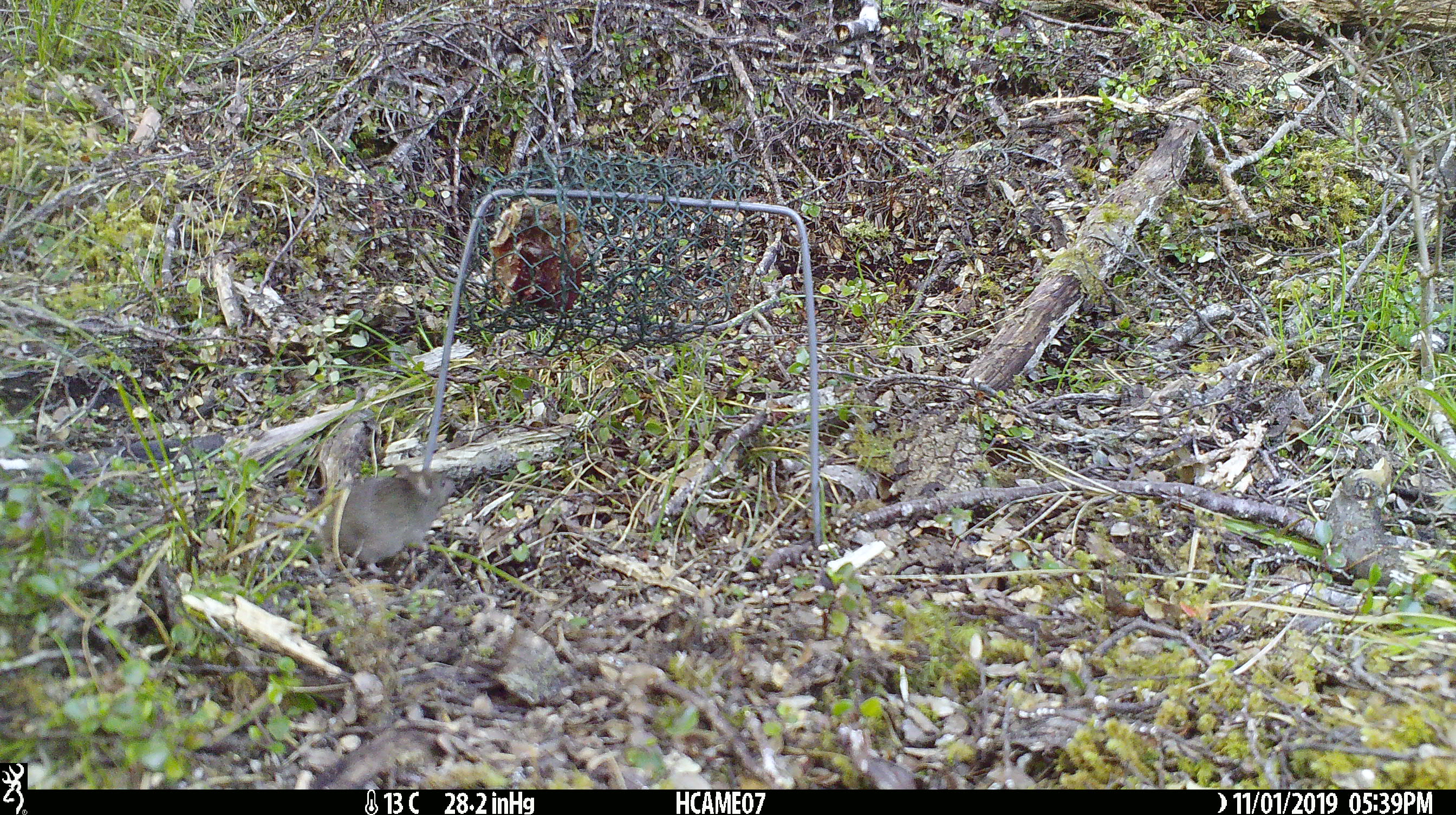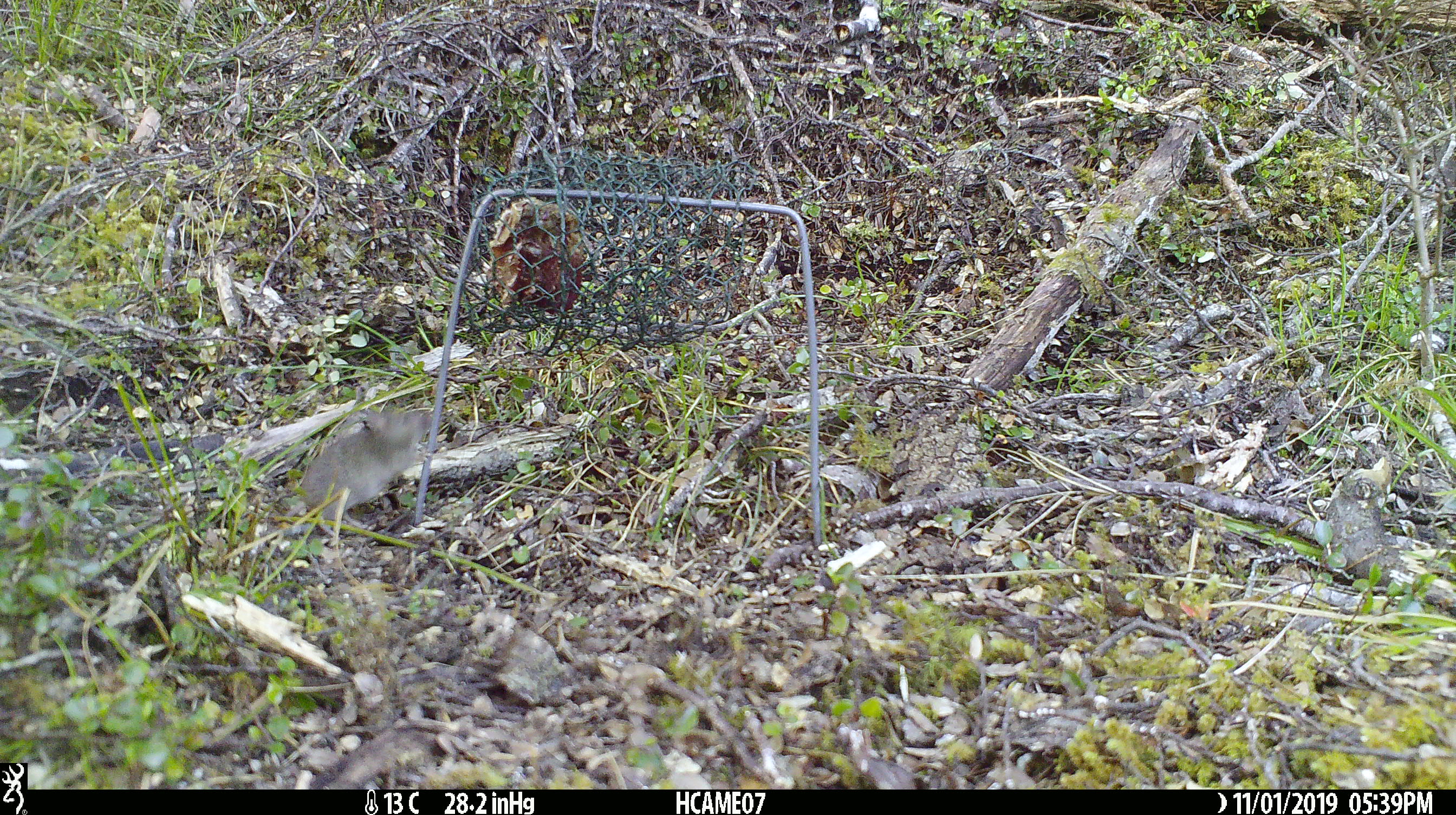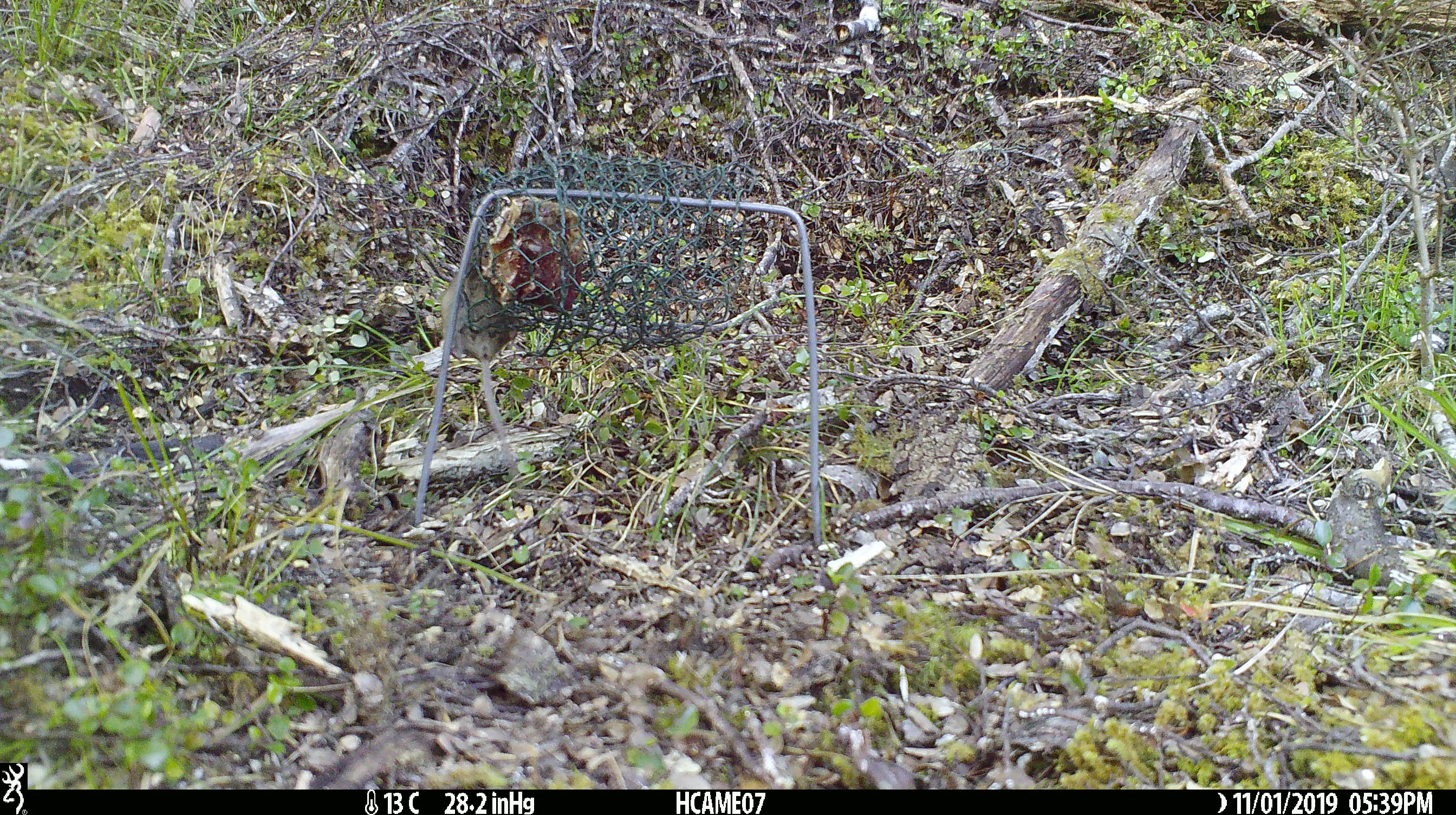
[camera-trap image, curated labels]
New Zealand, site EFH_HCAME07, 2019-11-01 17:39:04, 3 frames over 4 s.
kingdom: Animalia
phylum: Chordata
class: Mammalia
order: Rodentia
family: Muridae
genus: Mus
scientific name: Mus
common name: mouse